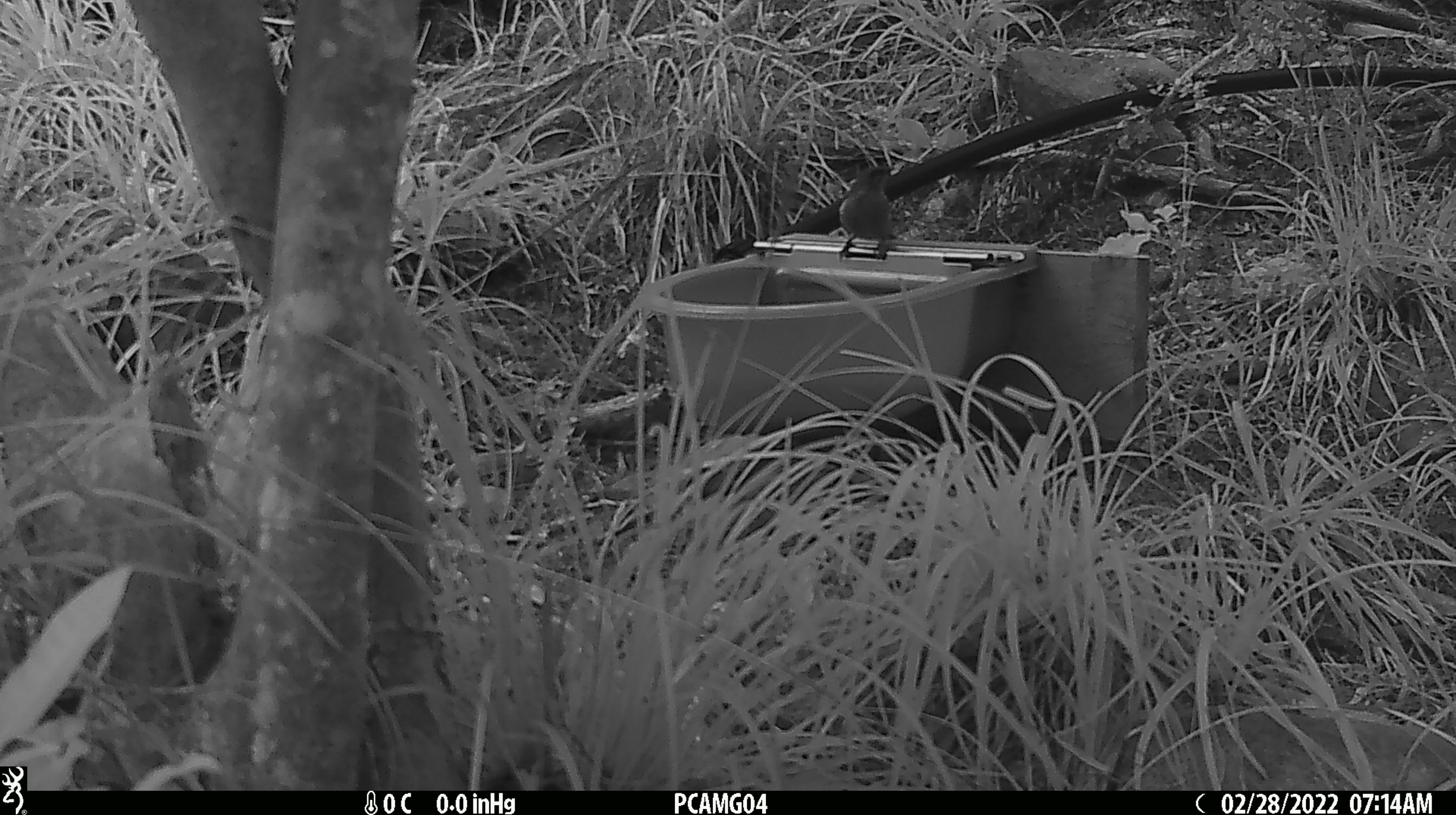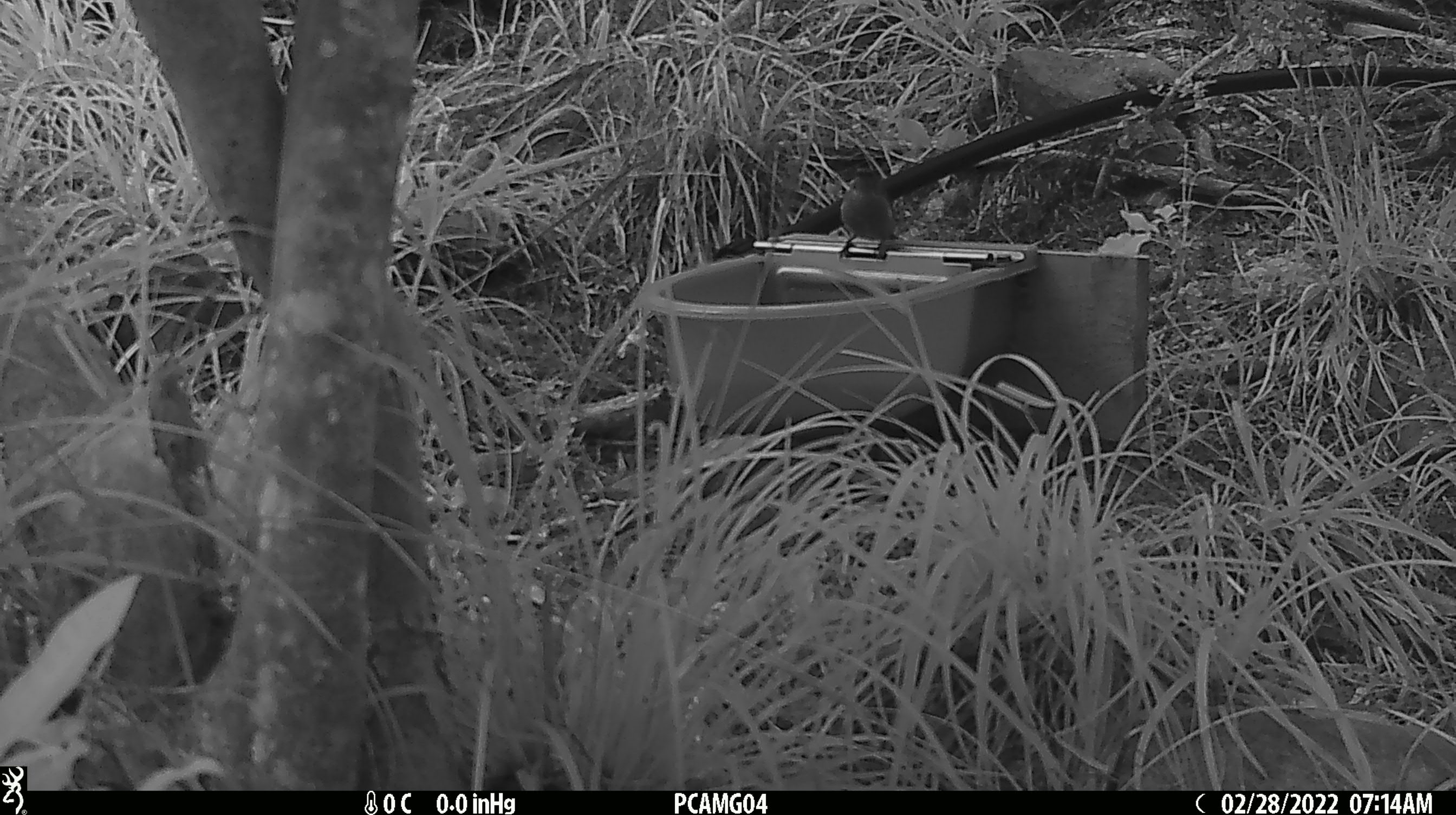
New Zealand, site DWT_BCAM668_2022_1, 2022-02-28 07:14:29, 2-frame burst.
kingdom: Animalia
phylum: Chordata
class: Aves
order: Passeriformes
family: Meliphagidae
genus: Anthornis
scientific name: Anthornis melanura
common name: new zealand bellbird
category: bellbird